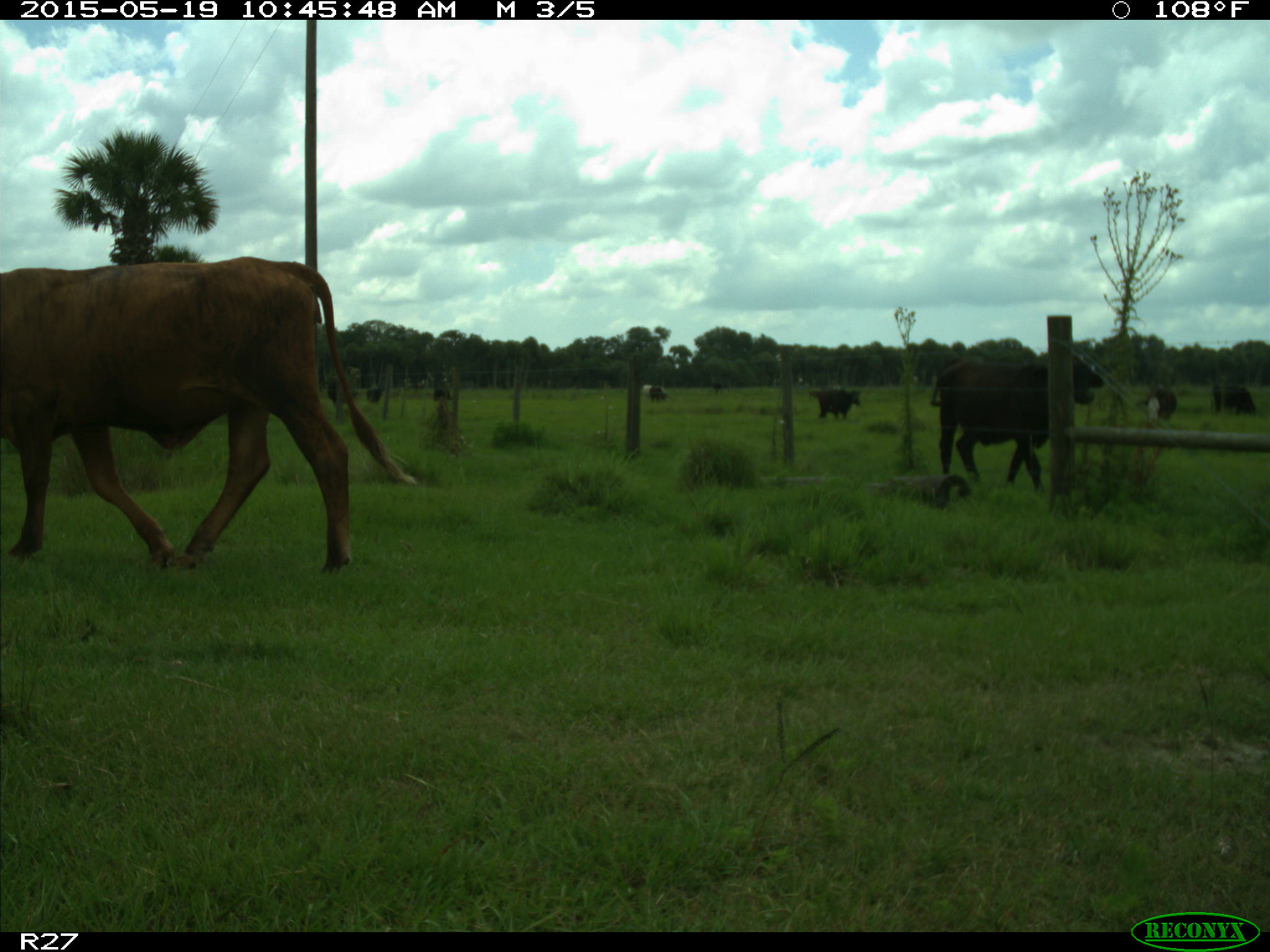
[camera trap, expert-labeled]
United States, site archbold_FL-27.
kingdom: Animalia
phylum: Chordata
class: Mammalia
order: Artiodactyla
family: Bovidae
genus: Bos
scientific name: Bos taurus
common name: domestic cow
Bos taurus (domestic cow).